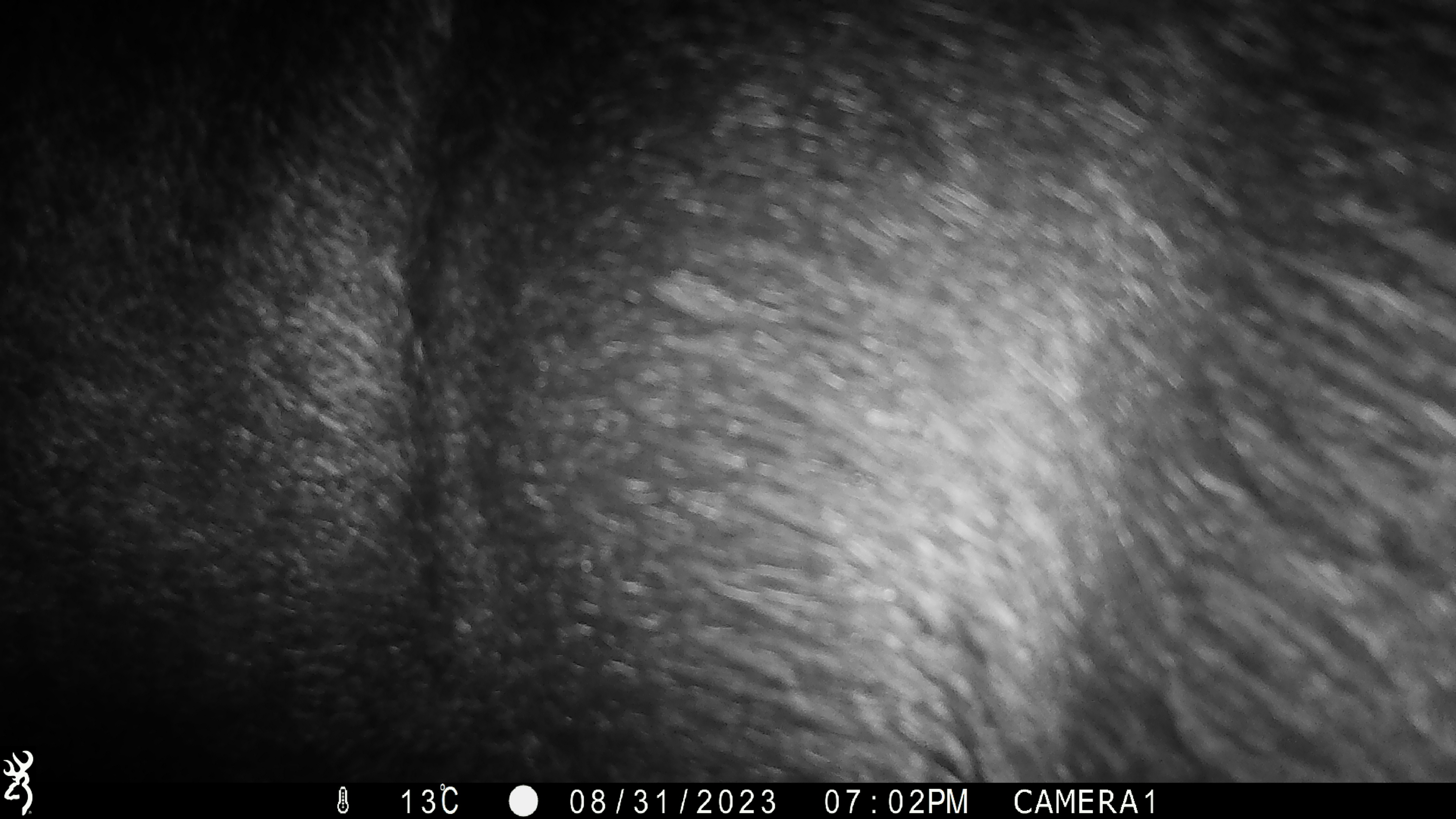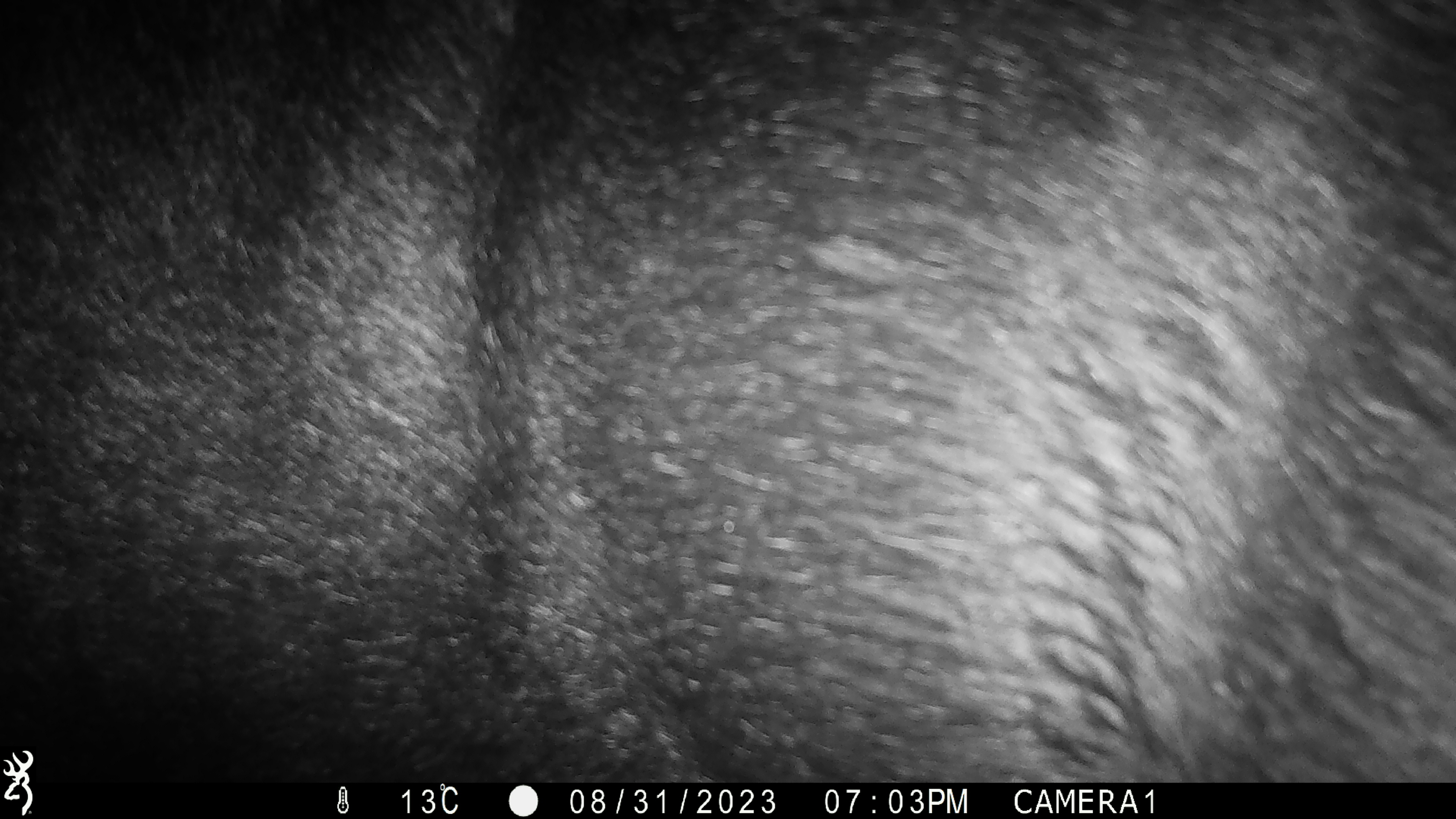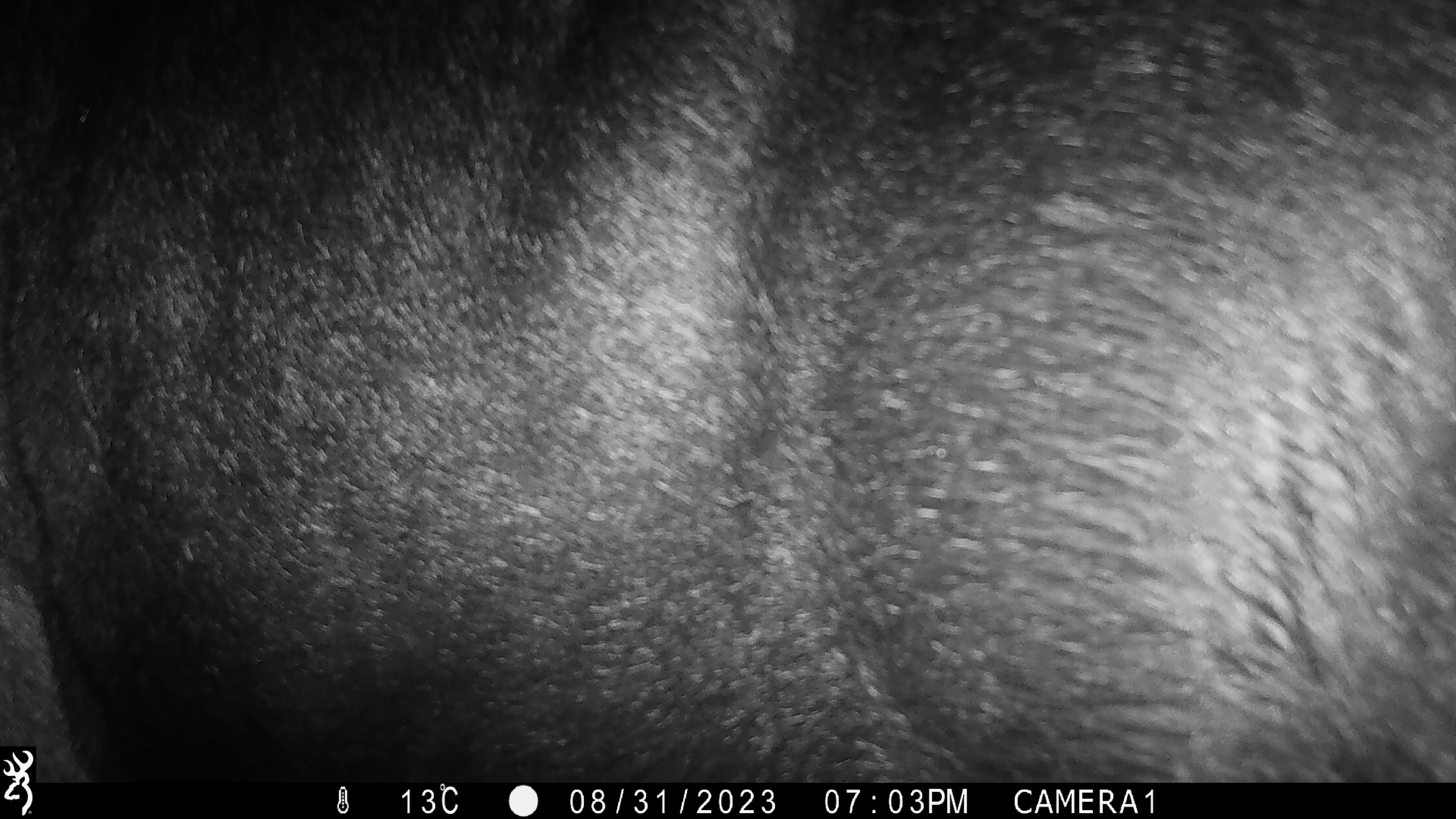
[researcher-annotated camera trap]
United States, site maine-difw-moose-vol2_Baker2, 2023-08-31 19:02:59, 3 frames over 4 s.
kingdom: Animalia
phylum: Chordata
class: Mammalia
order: Artiodactyla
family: Cervidae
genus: Alces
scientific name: Alces alces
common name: moose